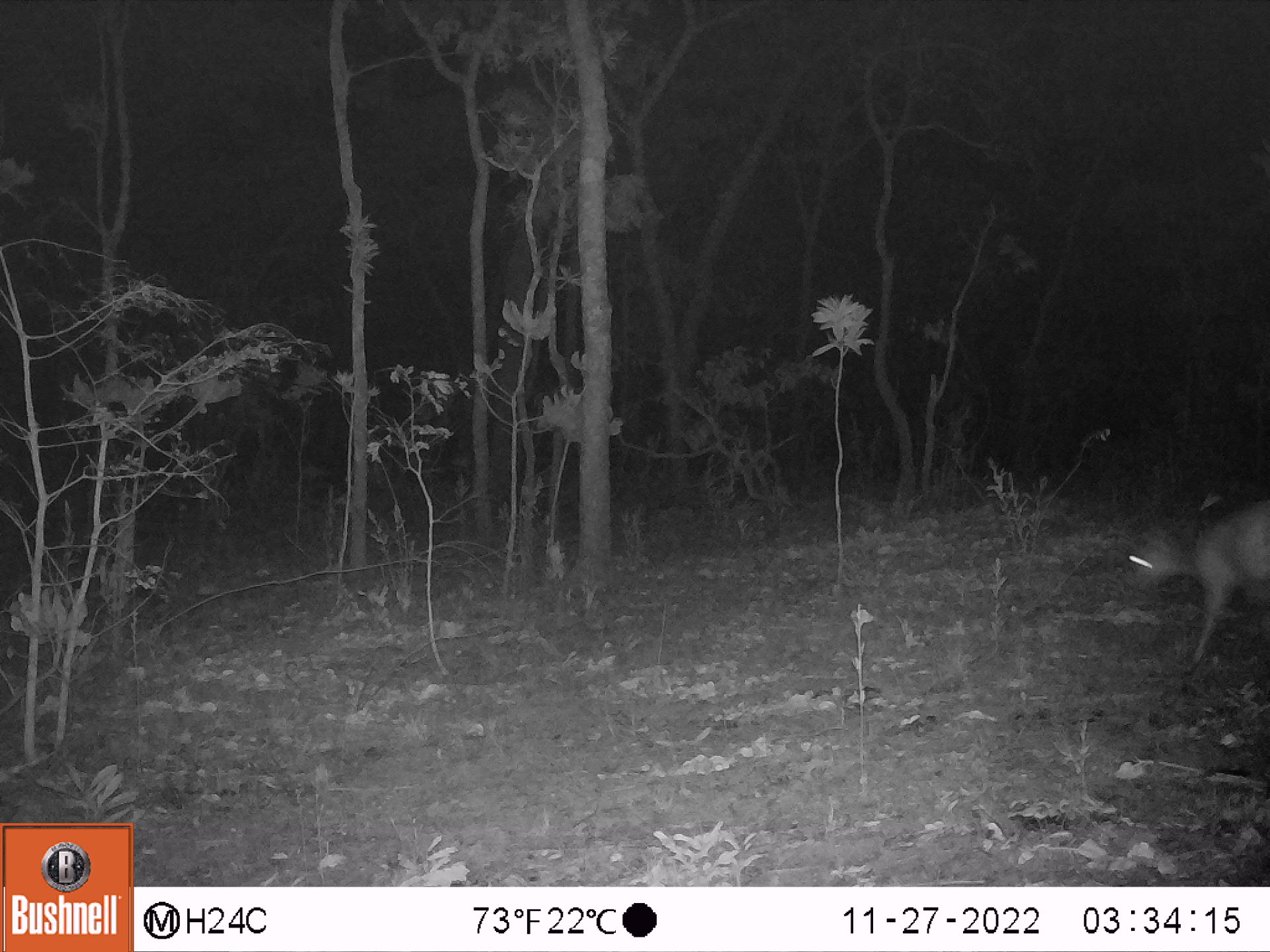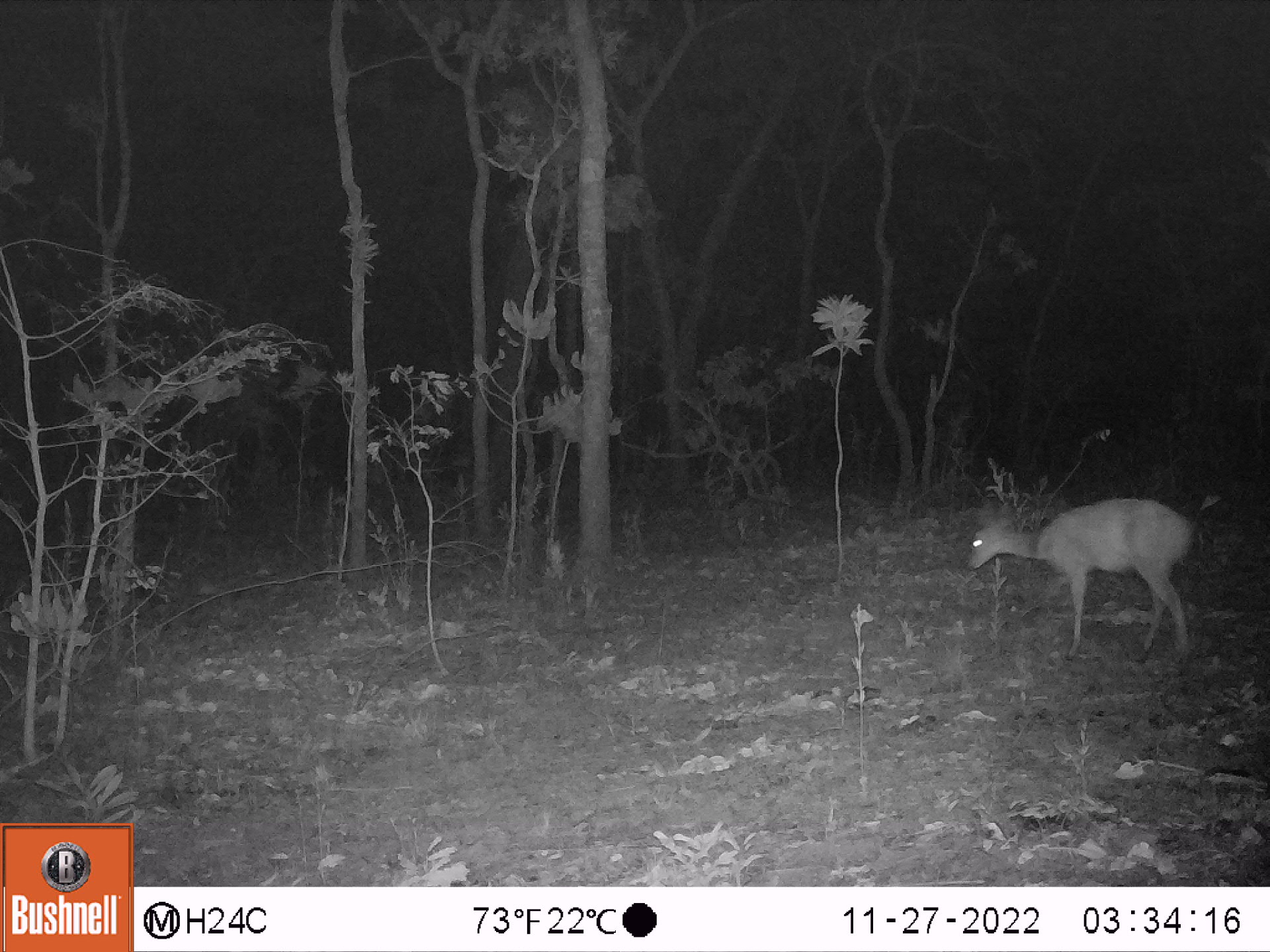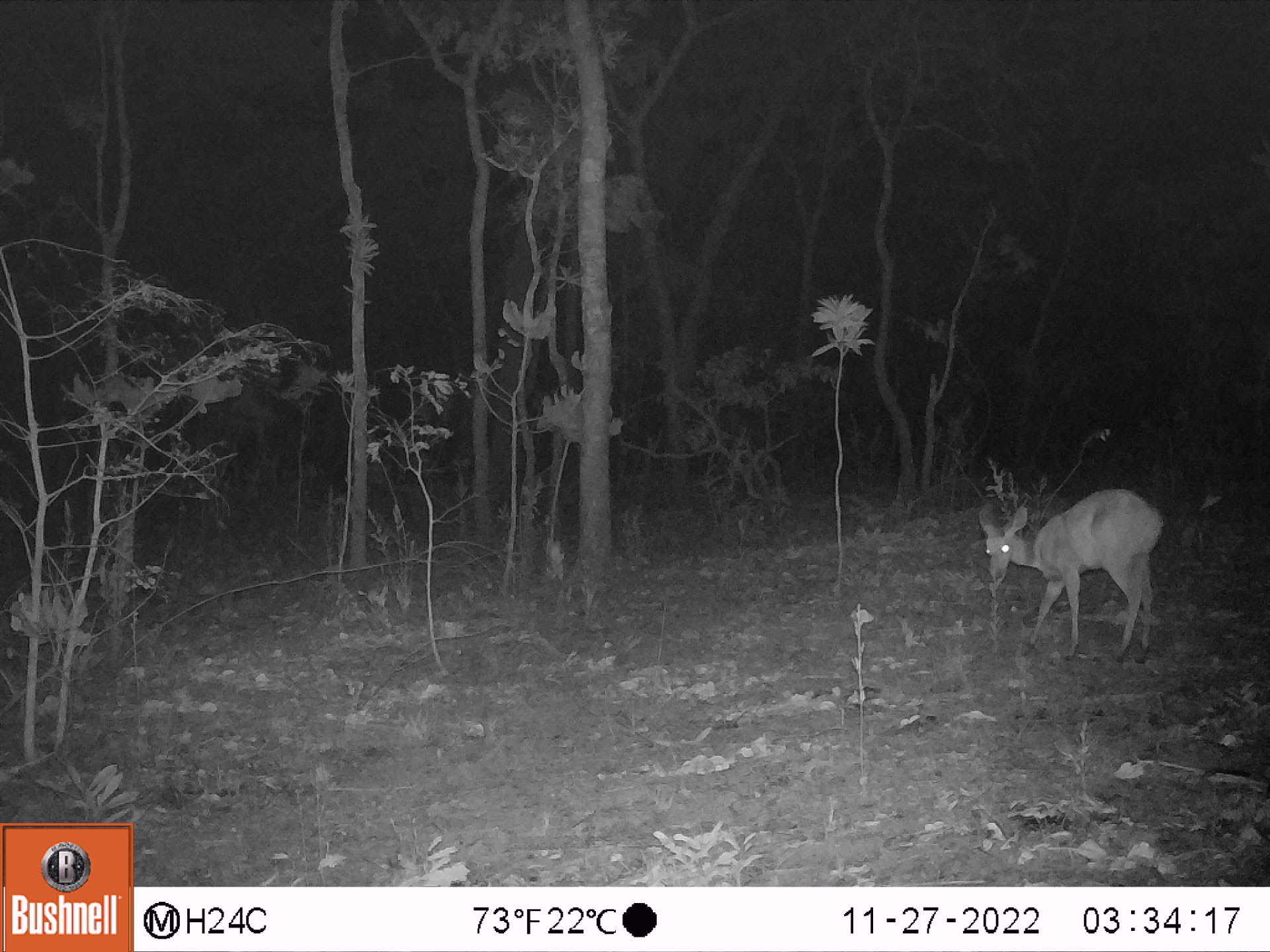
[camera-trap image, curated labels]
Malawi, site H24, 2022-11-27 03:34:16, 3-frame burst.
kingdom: Animalia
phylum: Chordata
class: Mammalia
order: Artiodactyla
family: Bovidae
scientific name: Antilopinae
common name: small antelope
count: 1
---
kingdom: Animalia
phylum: Chordata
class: Mammalia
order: Artiodactyla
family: Bovidae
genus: Tragelaphus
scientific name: Tragelaphus sylvaticus sylvaticus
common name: cape bushbuck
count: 1